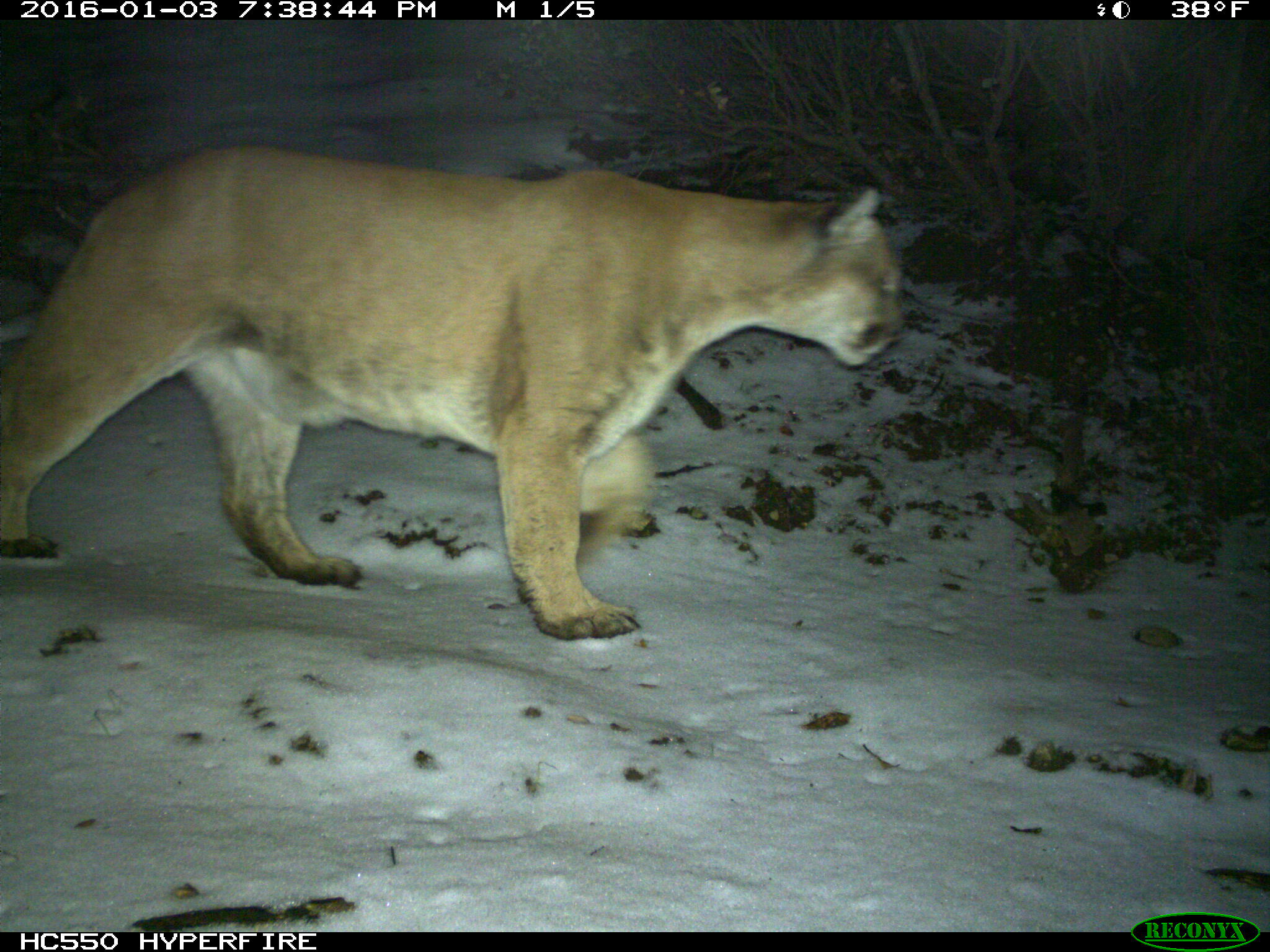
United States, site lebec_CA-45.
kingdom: Animalia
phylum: Chordata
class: Mammalia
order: Carnivora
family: Felidae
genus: Puma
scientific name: Puma concolor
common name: mountain lion